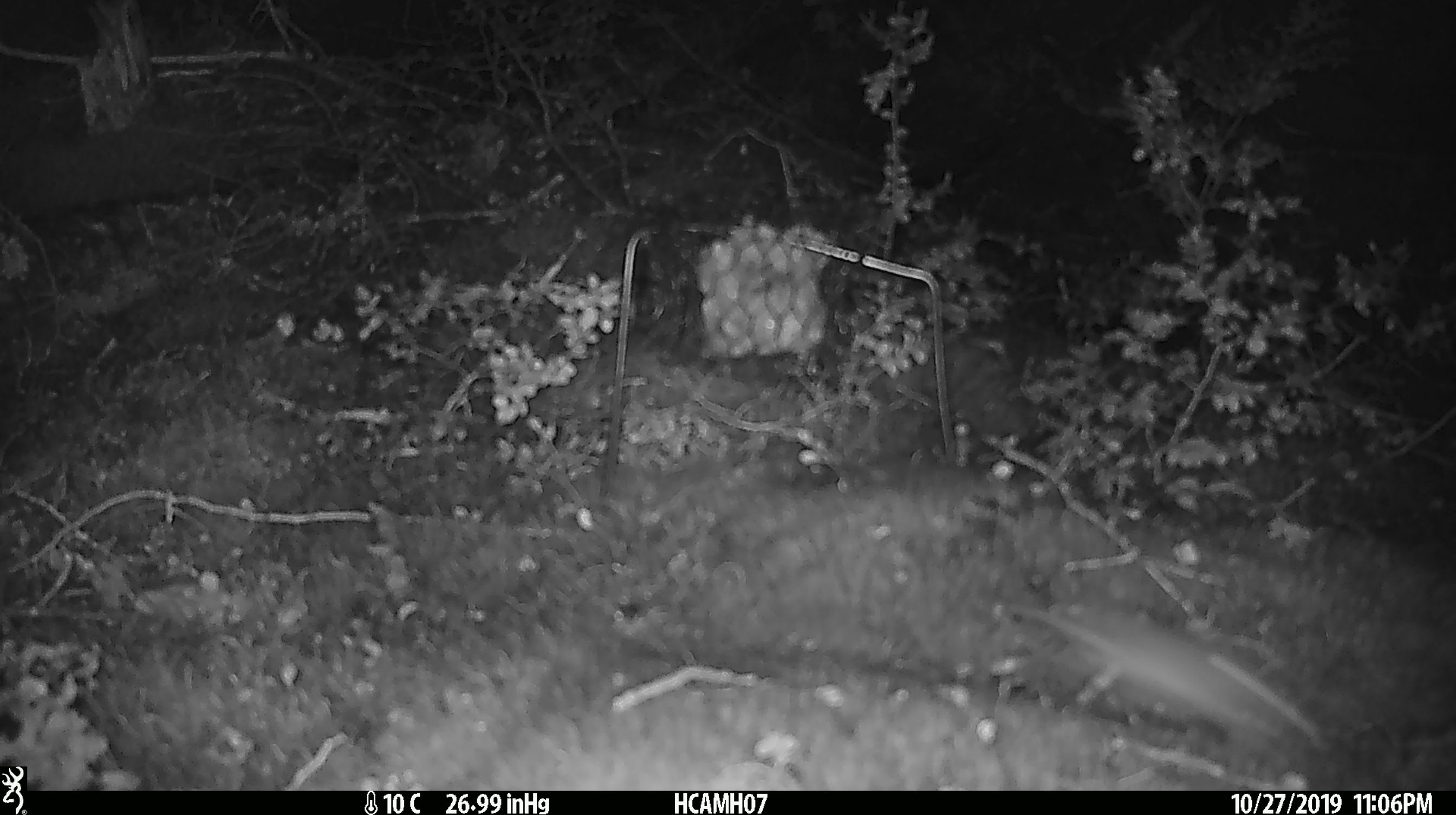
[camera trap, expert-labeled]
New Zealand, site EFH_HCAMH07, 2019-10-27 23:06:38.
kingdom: Animalia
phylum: Chordata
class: Mammalia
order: Rodentia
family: Muridae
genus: Mus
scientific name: Mus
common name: mouse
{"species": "mouse (Mus)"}